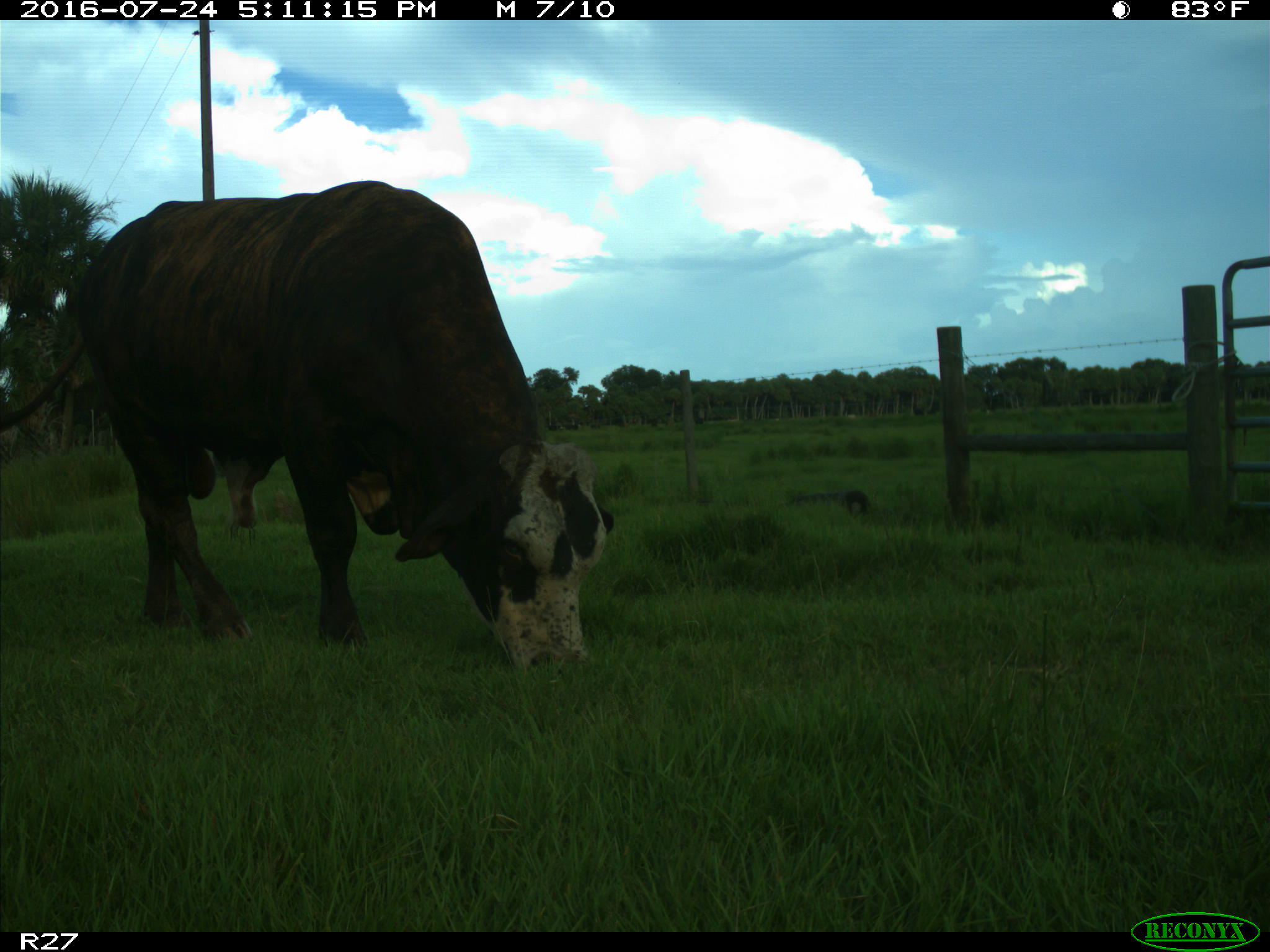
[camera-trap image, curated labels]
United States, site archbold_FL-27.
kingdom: Animalia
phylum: Chordata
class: Mammalia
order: Artiodactyla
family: Bovidae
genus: Bos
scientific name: Bos taurus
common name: domestic cow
Bos taurus (domestic cow).